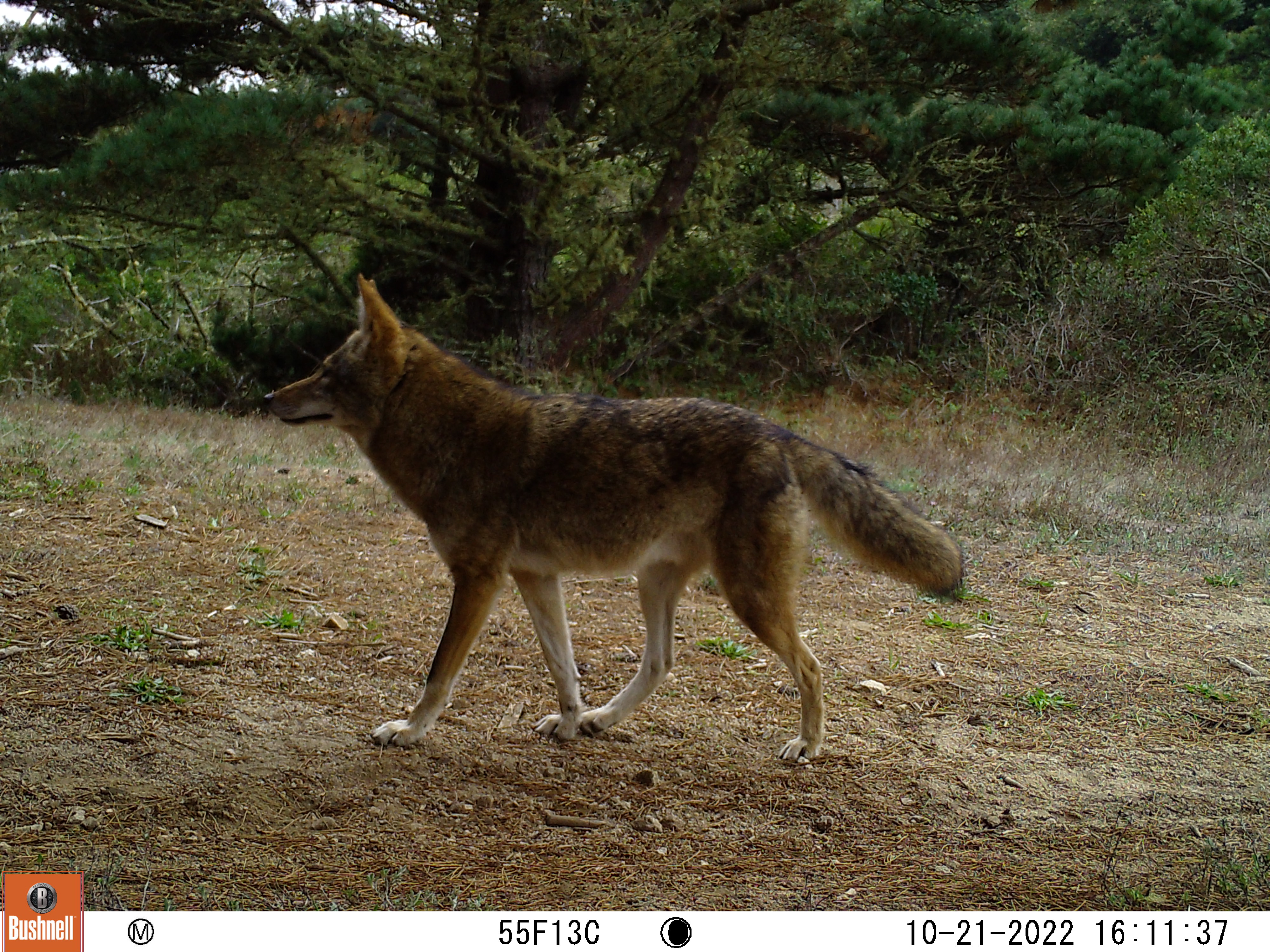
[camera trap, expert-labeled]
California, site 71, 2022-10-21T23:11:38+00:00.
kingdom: Animalia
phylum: Chordata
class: Mammalia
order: Carnivora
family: Canidae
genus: Canis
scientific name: Canis latrans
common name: coyote